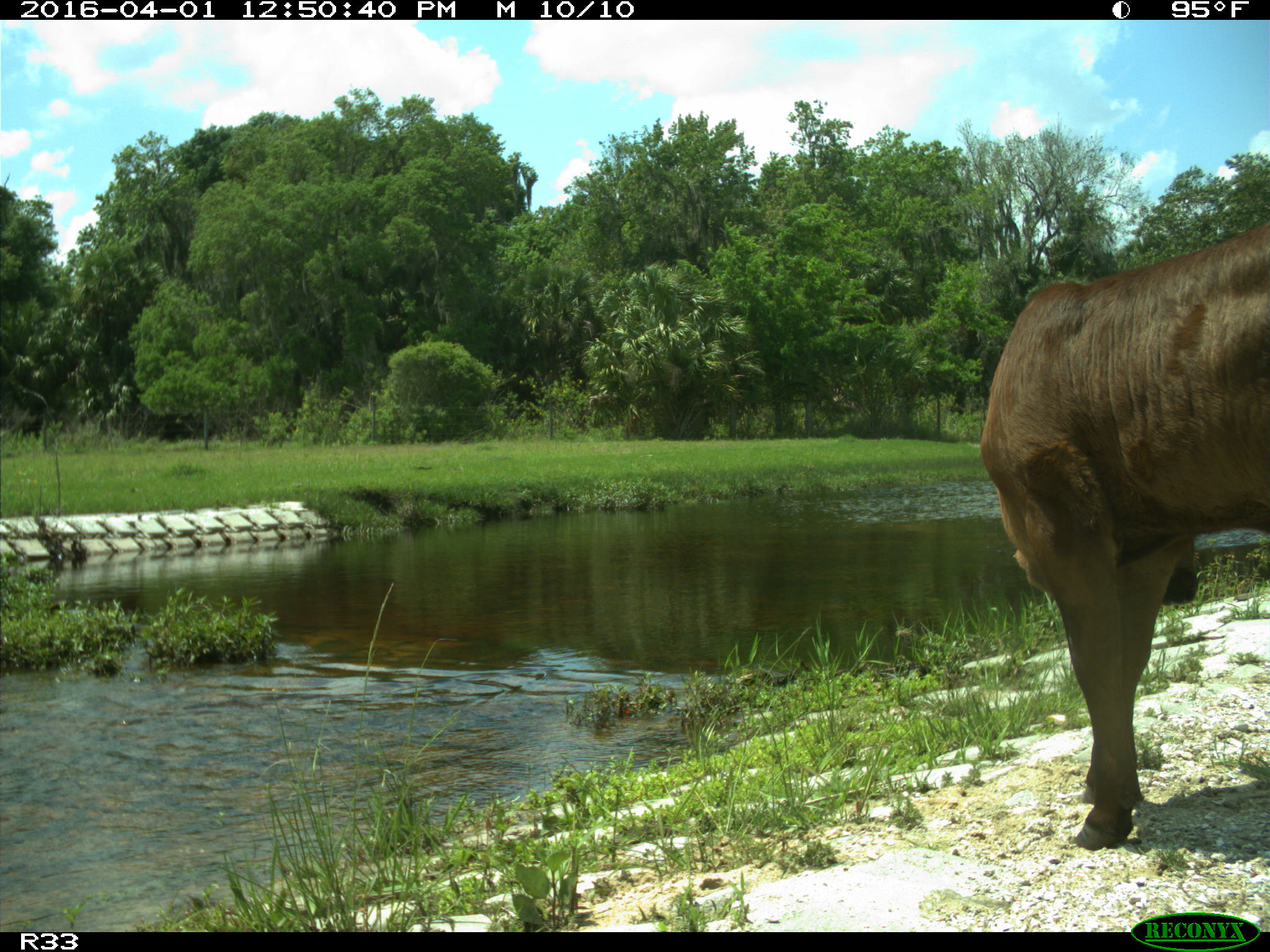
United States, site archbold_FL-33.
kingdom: Animalia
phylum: Chordata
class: Mammalia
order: Artiodactyla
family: Bovidae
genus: Bos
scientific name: Bos taurus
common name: domestic cow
Bos taurus (domestic cow).